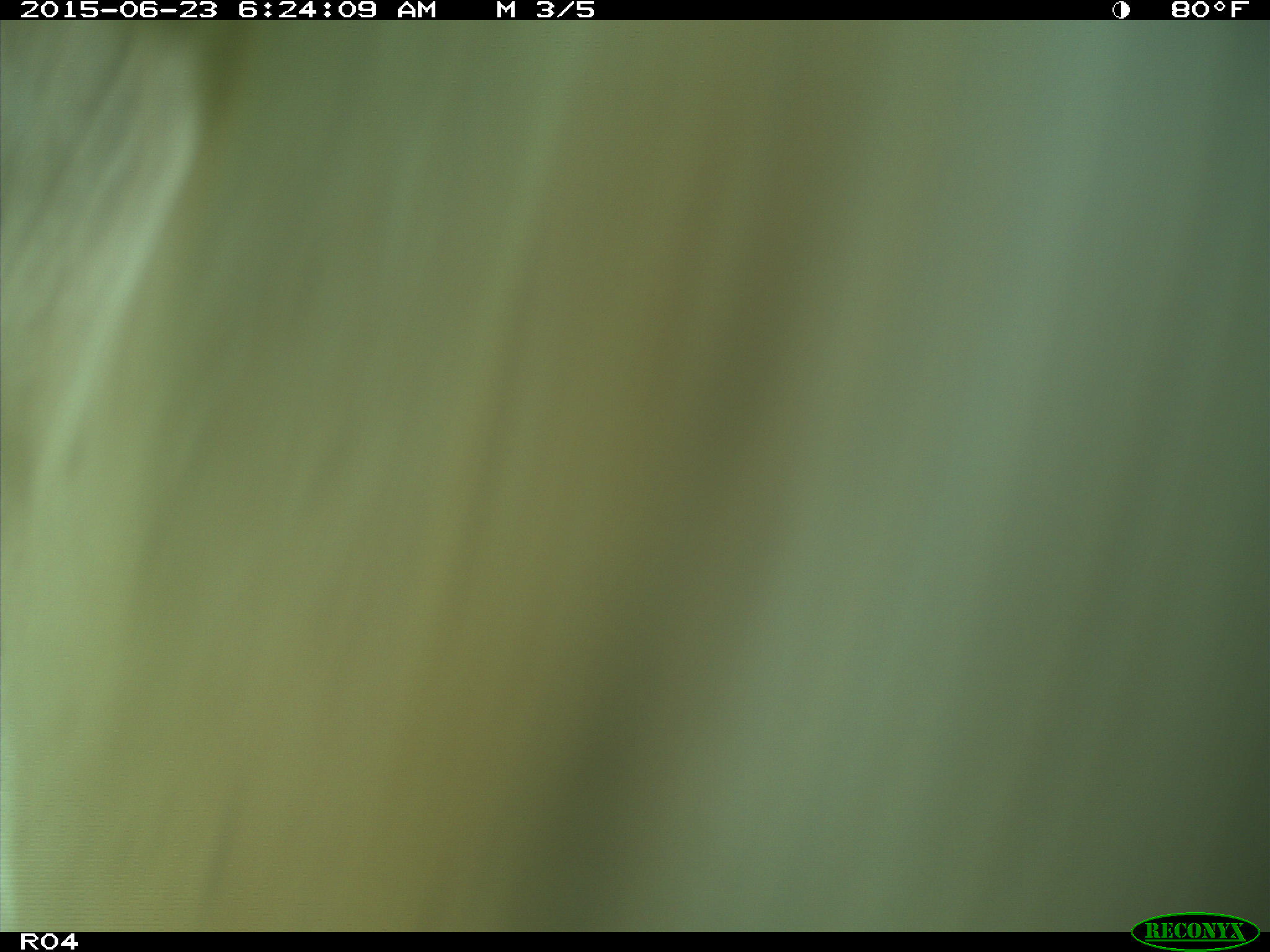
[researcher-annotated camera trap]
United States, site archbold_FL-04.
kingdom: Animalia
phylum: Chordata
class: Mammalia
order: Artiodactyla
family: Bovidae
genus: Bos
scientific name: Bos taurus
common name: domestic cow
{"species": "Bos taurus (domestic cow)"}